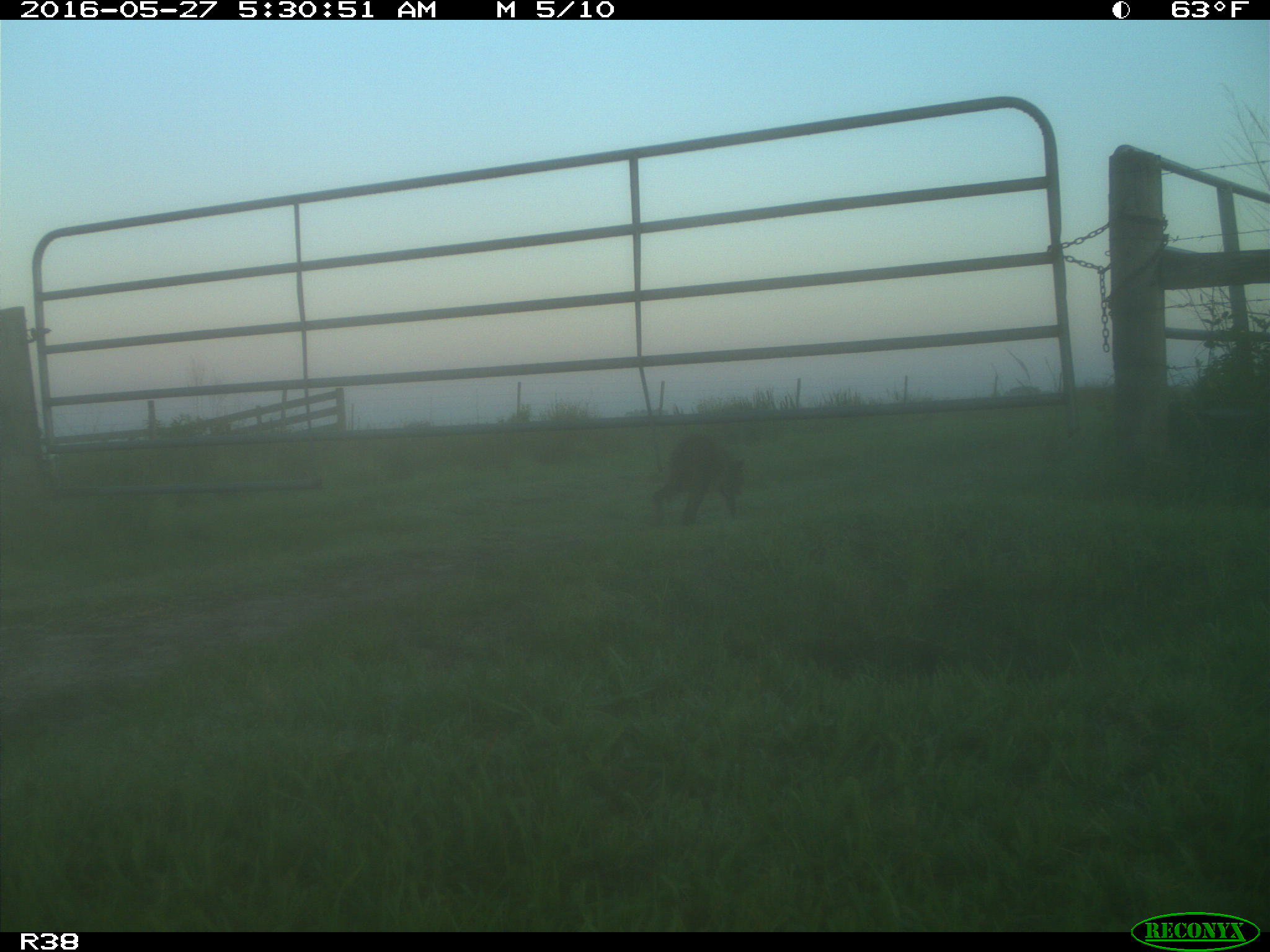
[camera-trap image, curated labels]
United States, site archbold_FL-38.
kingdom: Animalia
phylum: Chordata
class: Mammalia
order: Carnivora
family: Procyonidae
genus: Procyon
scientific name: Procyon lotor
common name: common raccoon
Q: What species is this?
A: Procyon lotor (common raccoon).